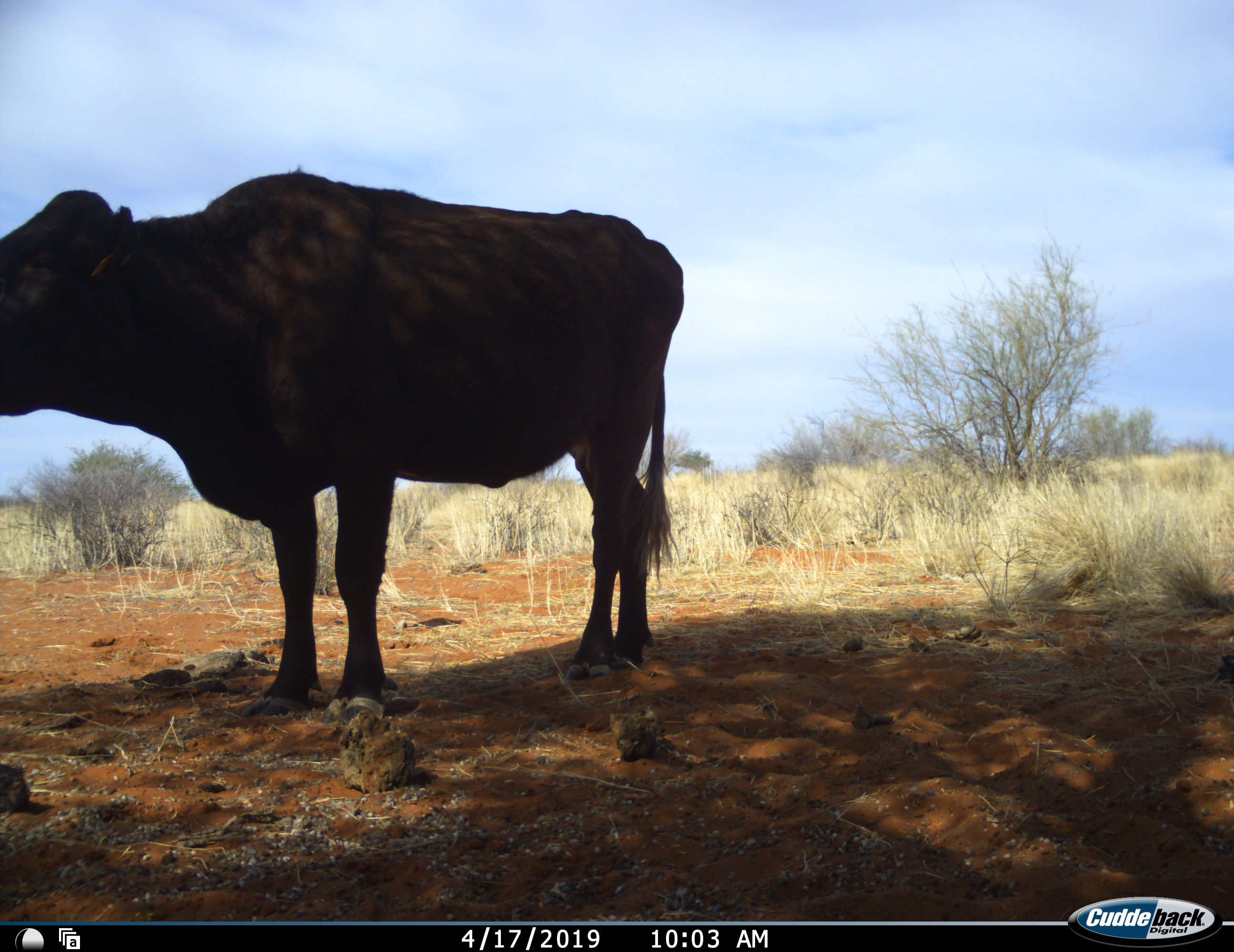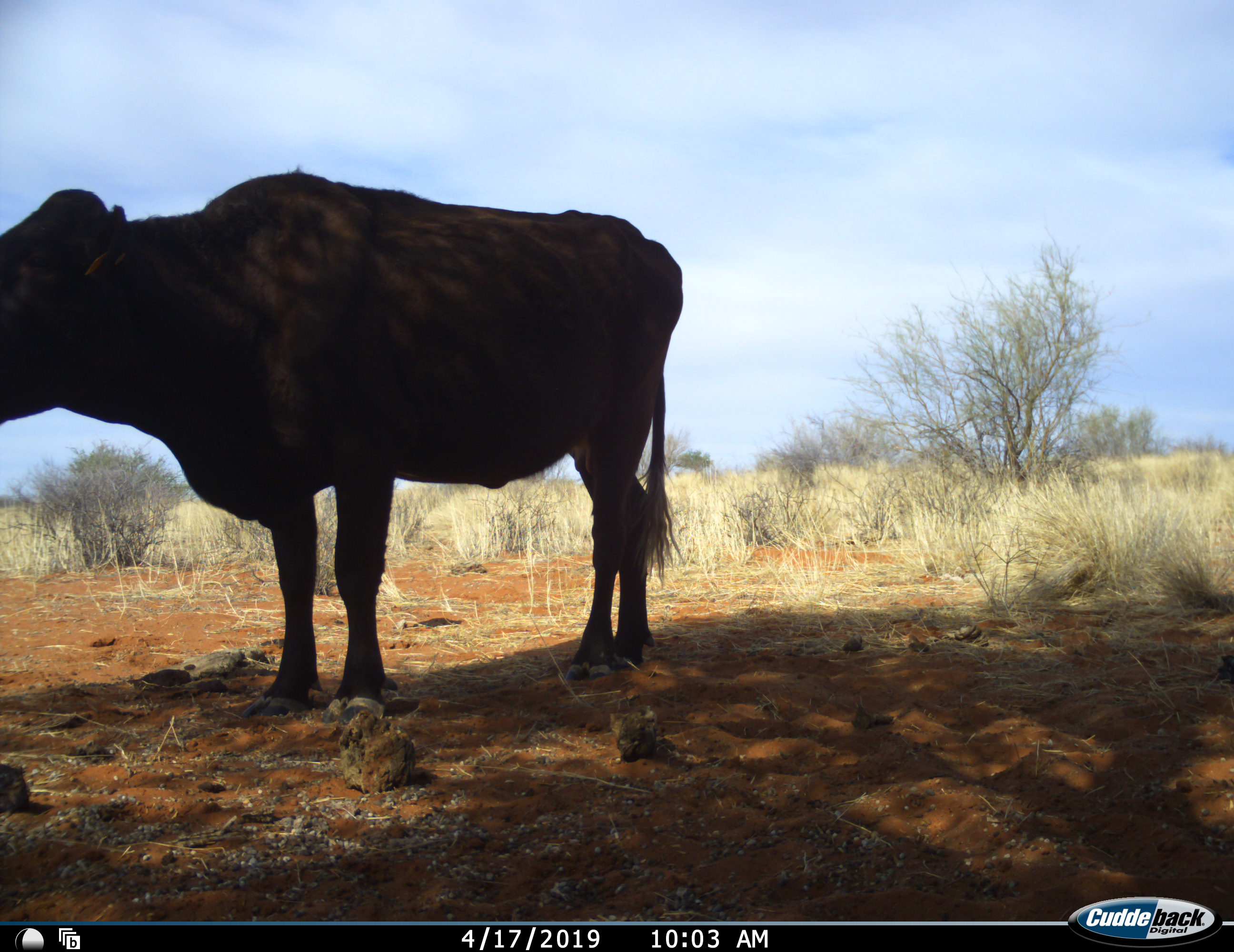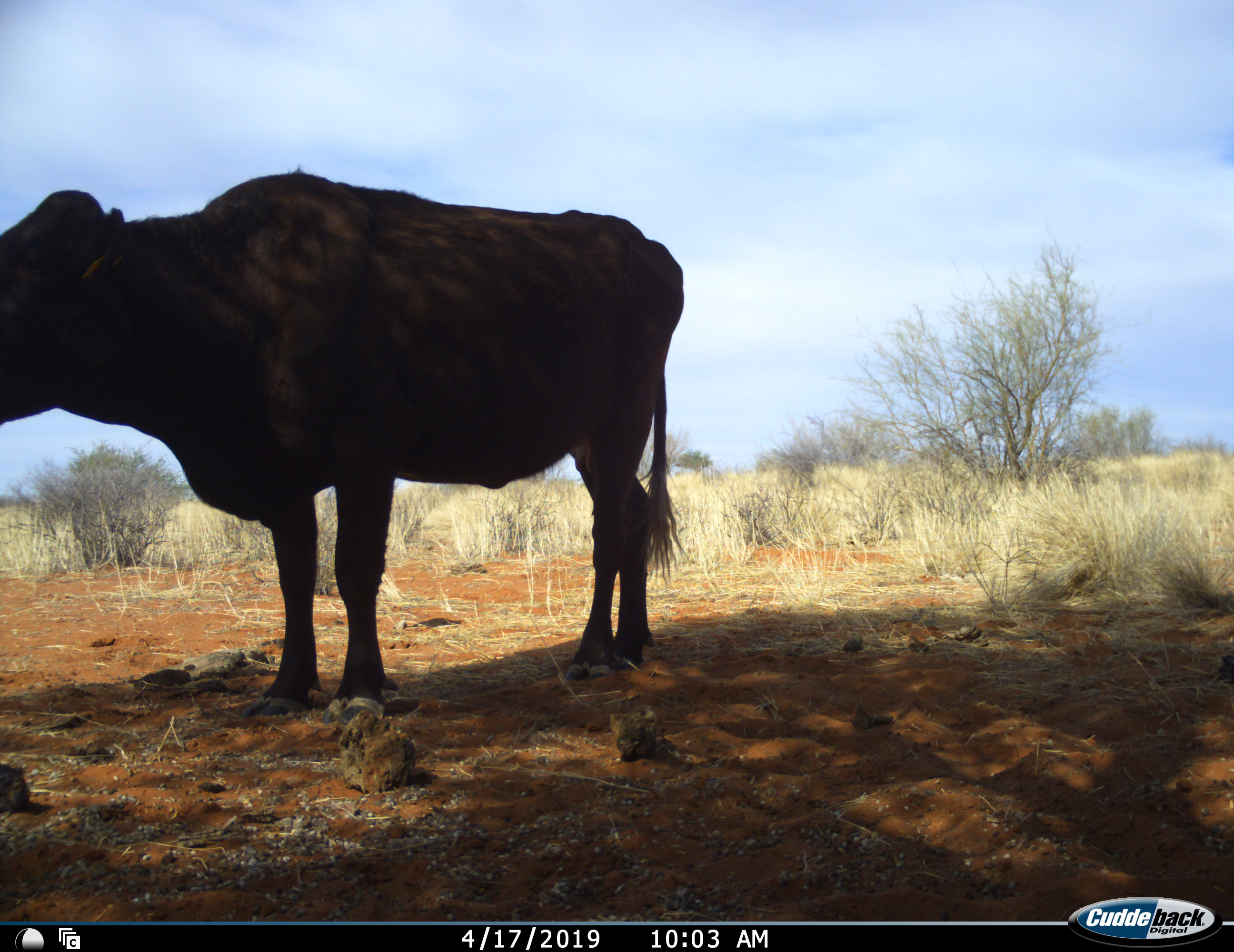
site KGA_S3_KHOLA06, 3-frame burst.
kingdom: Animalia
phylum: Chordata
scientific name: Vertebrata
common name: domestic animal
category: domesticanimal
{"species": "domesticanimal (domestic animal) (Vertebrata)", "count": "1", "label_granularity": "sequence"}